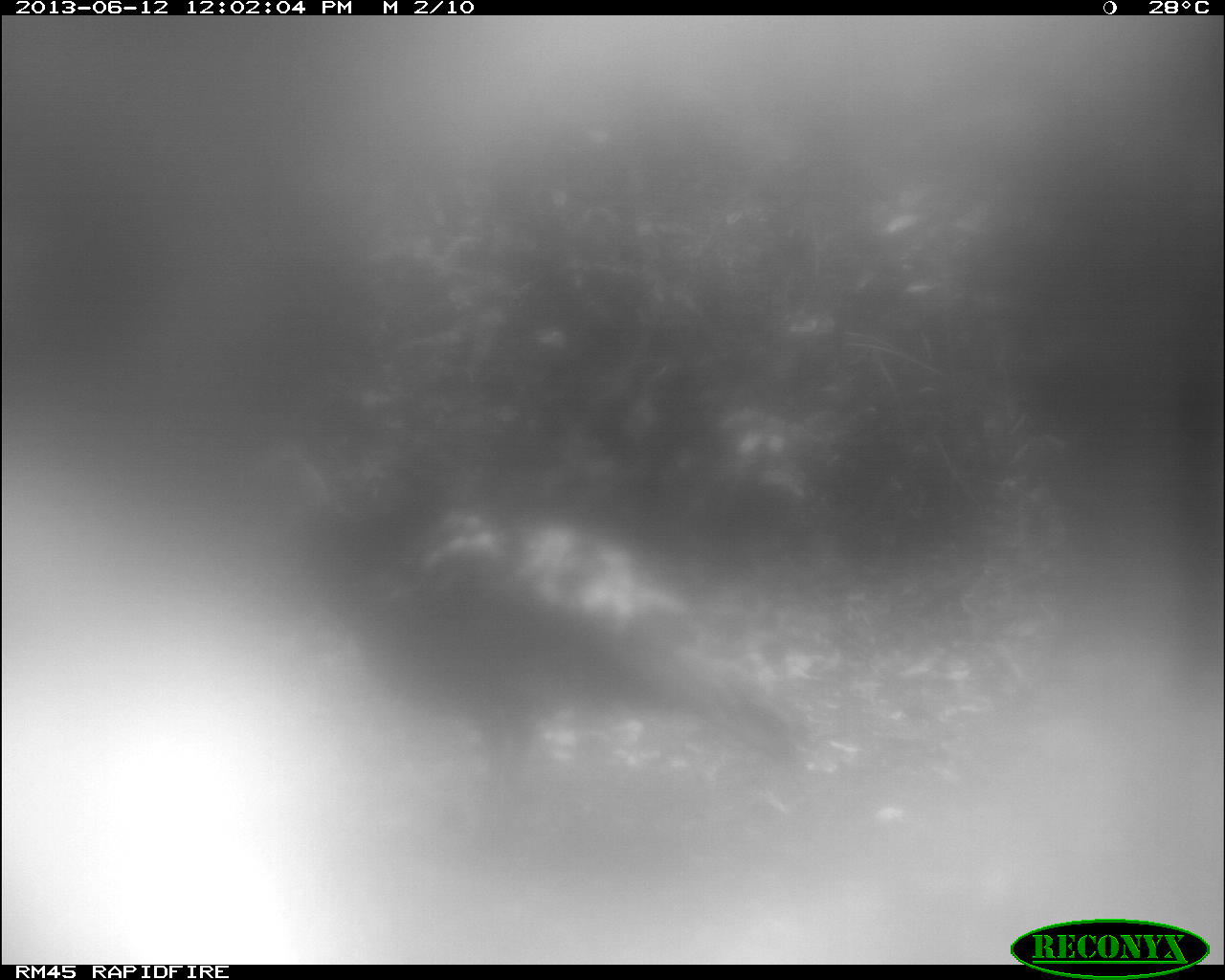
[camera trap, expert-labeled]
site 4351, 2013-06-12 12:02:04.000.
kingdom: Animalia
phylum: Chordata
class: Aves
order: Galliformes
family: Phasianidae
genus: Meleagris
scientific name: Meleagris ocellata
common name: ocellated turkey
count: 1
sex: male